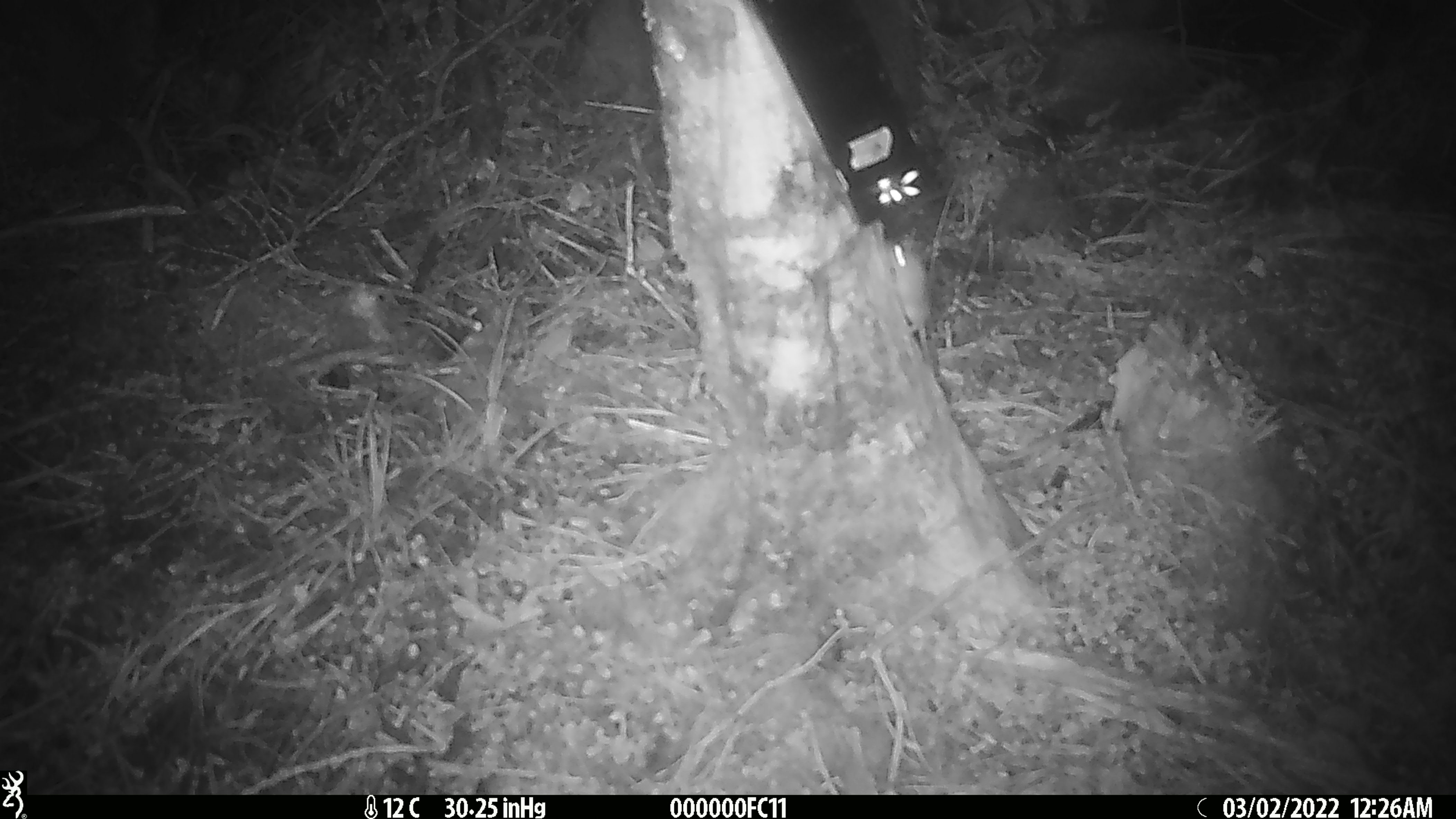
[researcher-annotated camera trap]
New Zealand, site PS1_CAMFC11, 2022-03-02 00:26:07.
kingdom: Animalia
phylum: Chordata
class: Mammalia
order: Rodentia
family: Muridae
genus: Mus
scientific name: Mus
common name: mouse